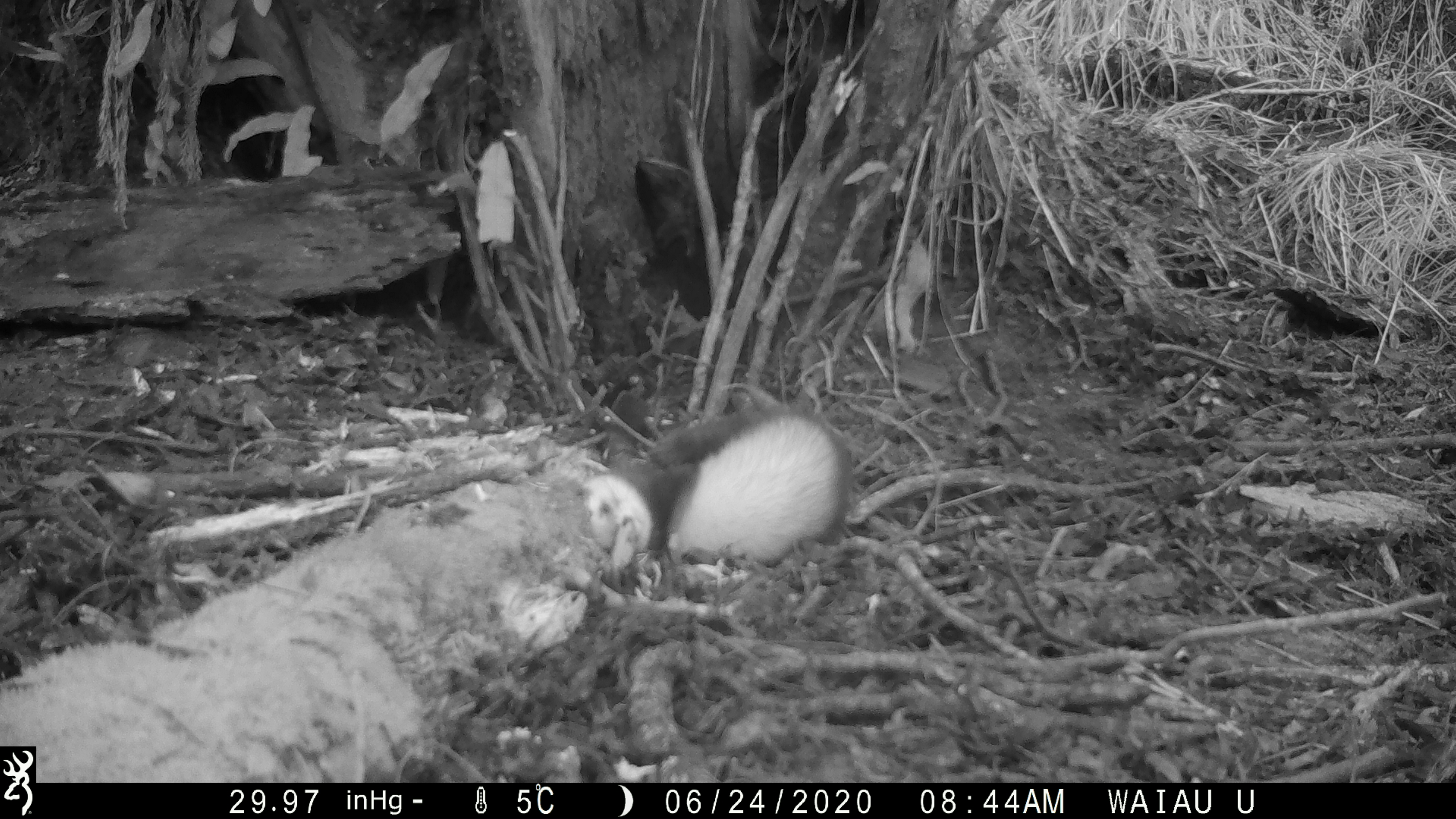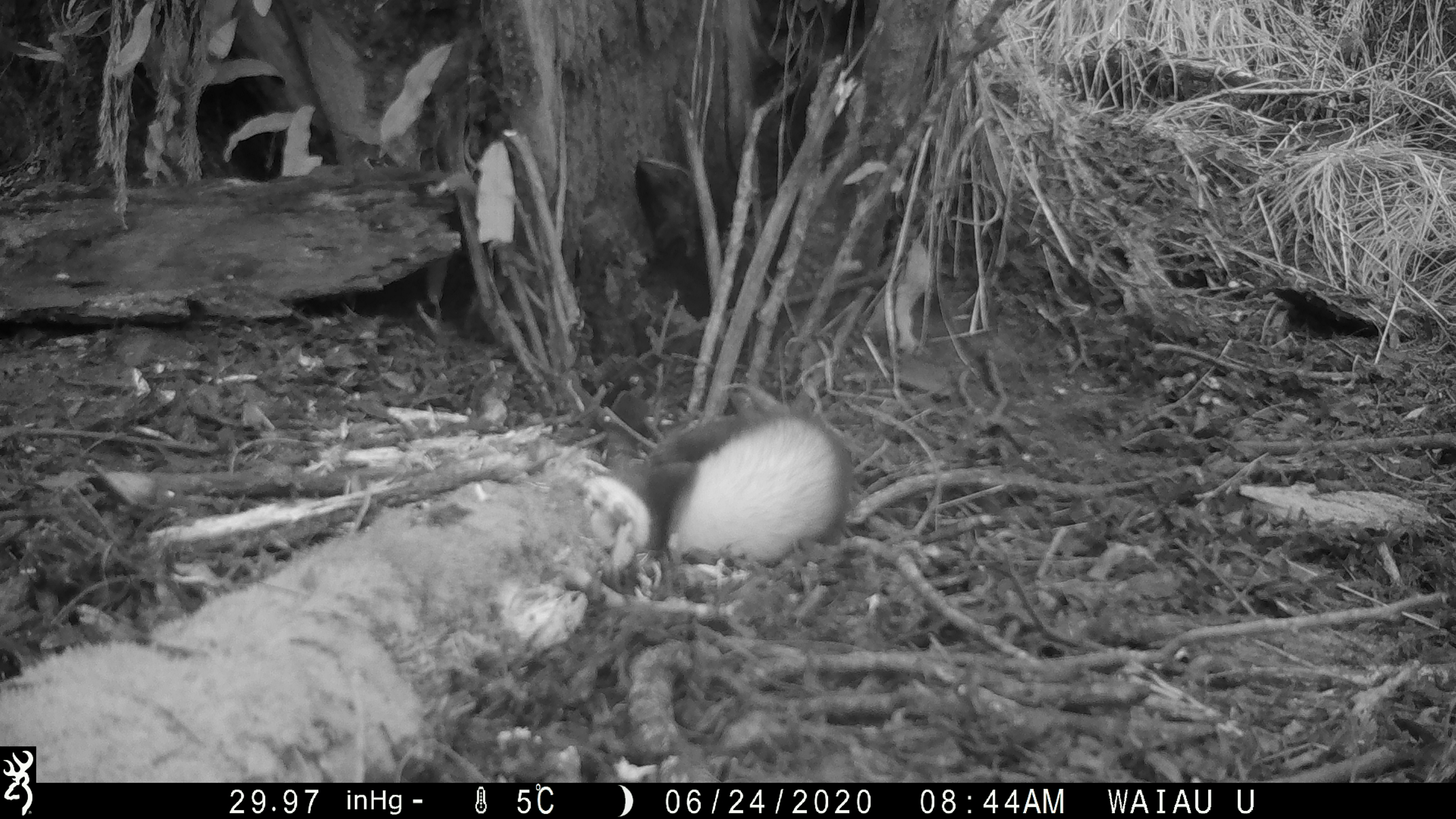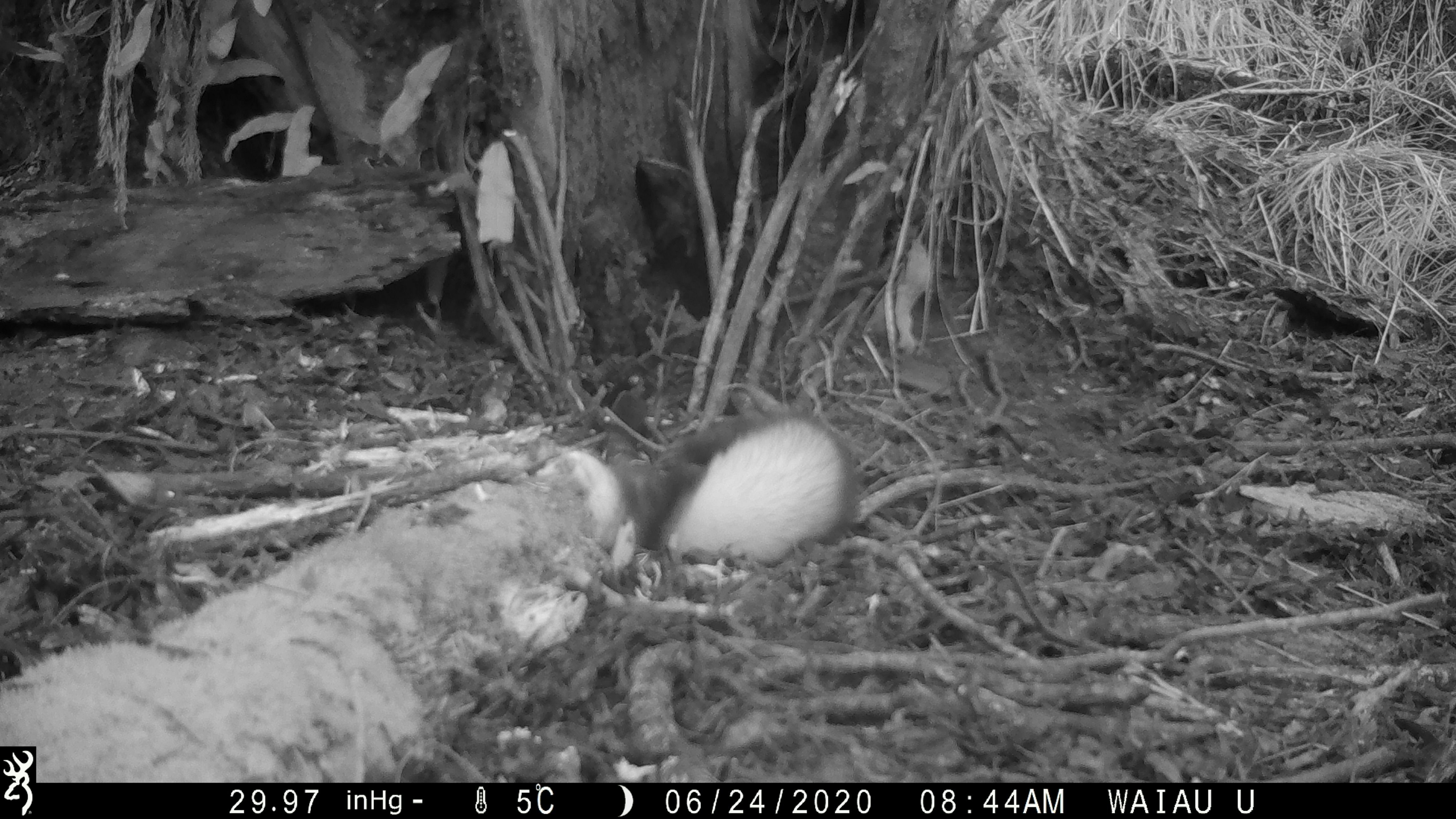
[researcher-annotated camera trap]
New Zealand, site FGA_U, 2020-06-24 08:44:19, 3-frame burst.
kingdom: Animalia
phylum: Chordata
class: Mammalia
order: Carnivora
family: Mustelidae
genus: Mustela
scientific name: Mustela furo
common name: ferret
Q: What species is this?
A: Ferret (Mustela furo).